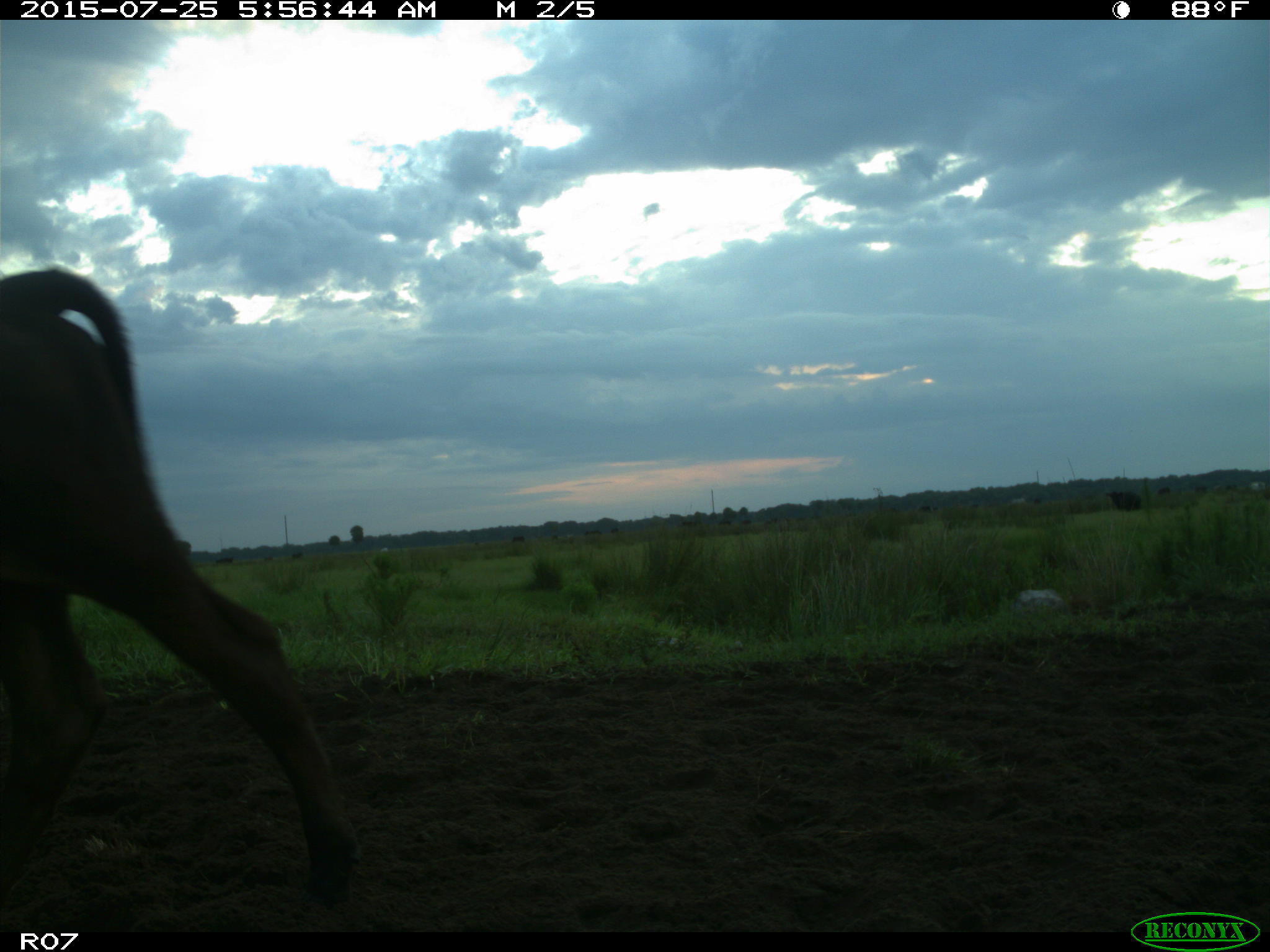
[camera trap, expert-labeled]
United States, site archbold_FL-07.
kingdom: Animalia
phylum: Chordata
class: Mammalia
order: Artiodactyla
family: Bovidae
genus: Bos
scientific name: Bos taurus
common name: domestic cow